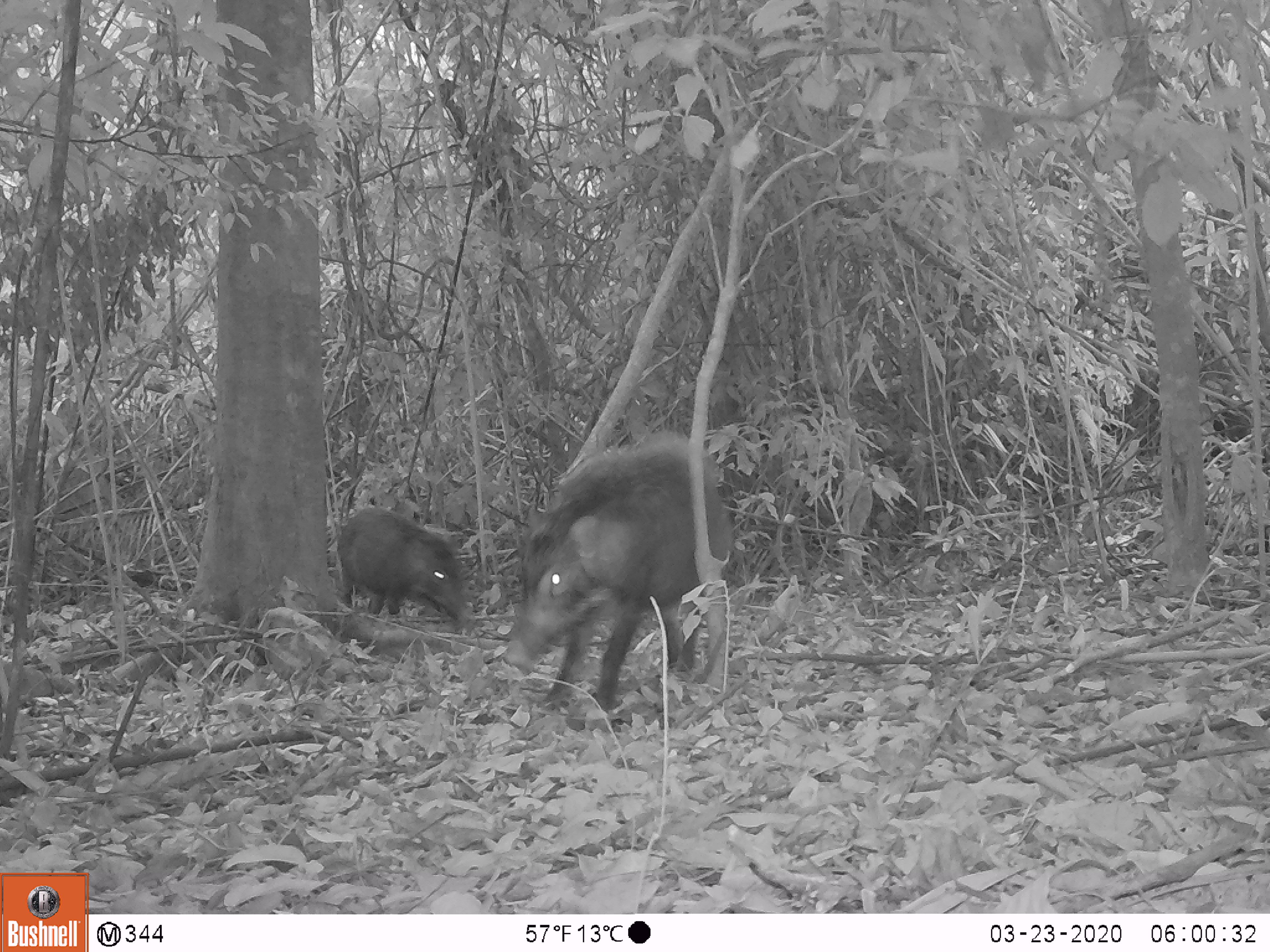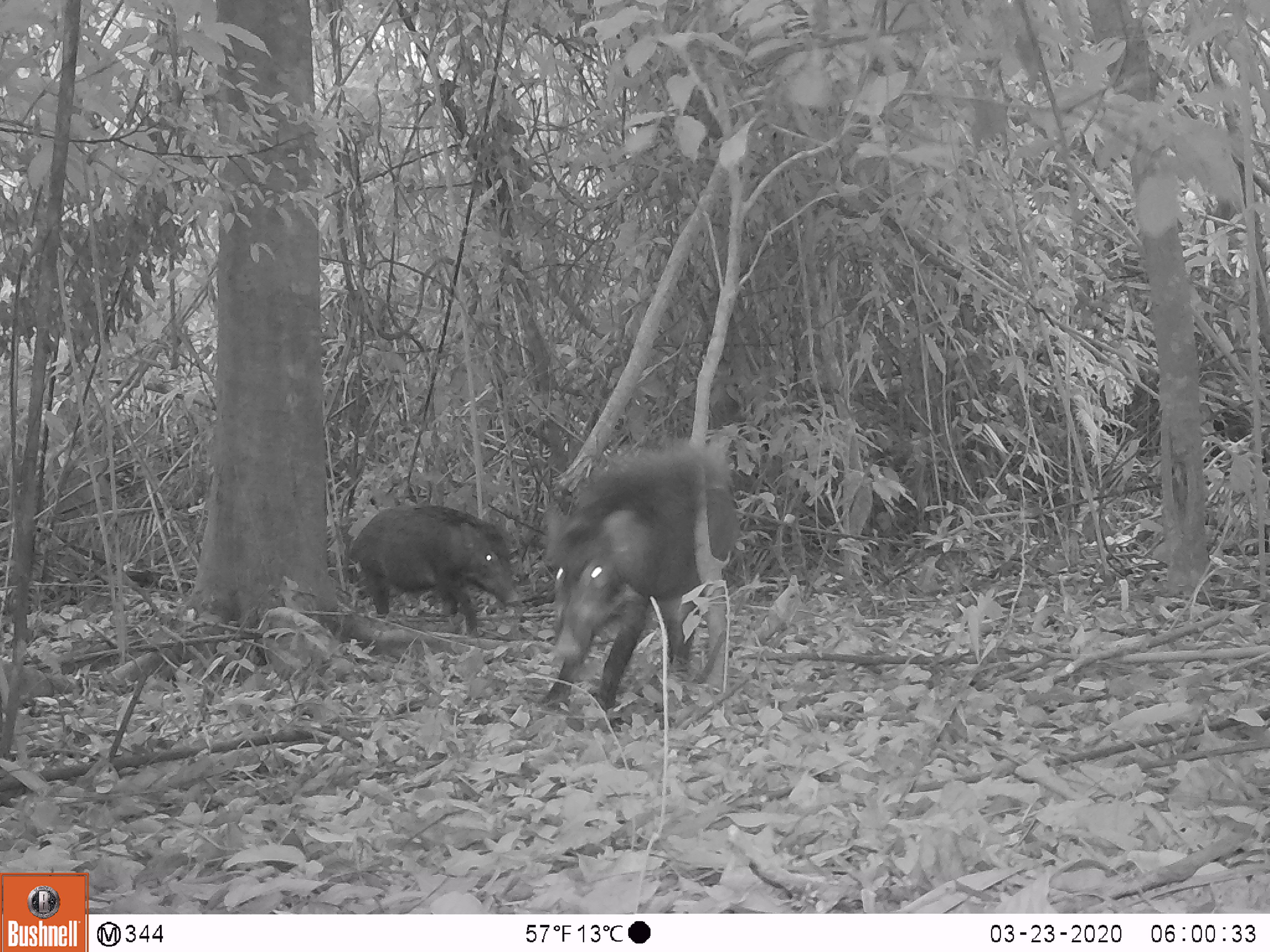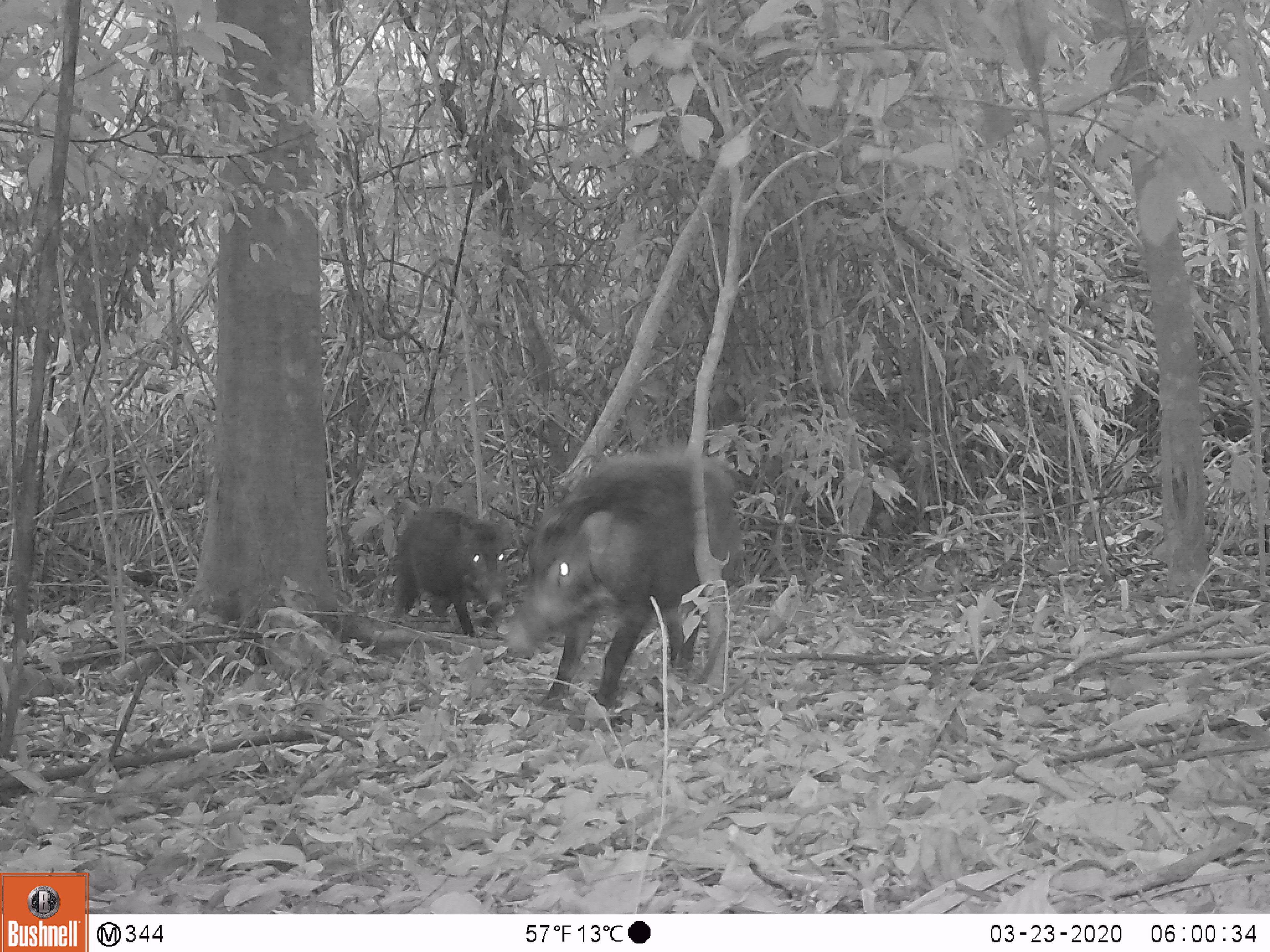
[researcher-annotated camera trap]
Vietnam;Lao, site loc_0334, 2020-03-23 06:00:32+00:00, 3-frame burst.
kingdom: Animalia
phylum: Chordata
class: Mammalia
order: Artiodactyla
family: Suidae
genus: Sus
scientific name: Sus scrofa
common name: eurasian wild pig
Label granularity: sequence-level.